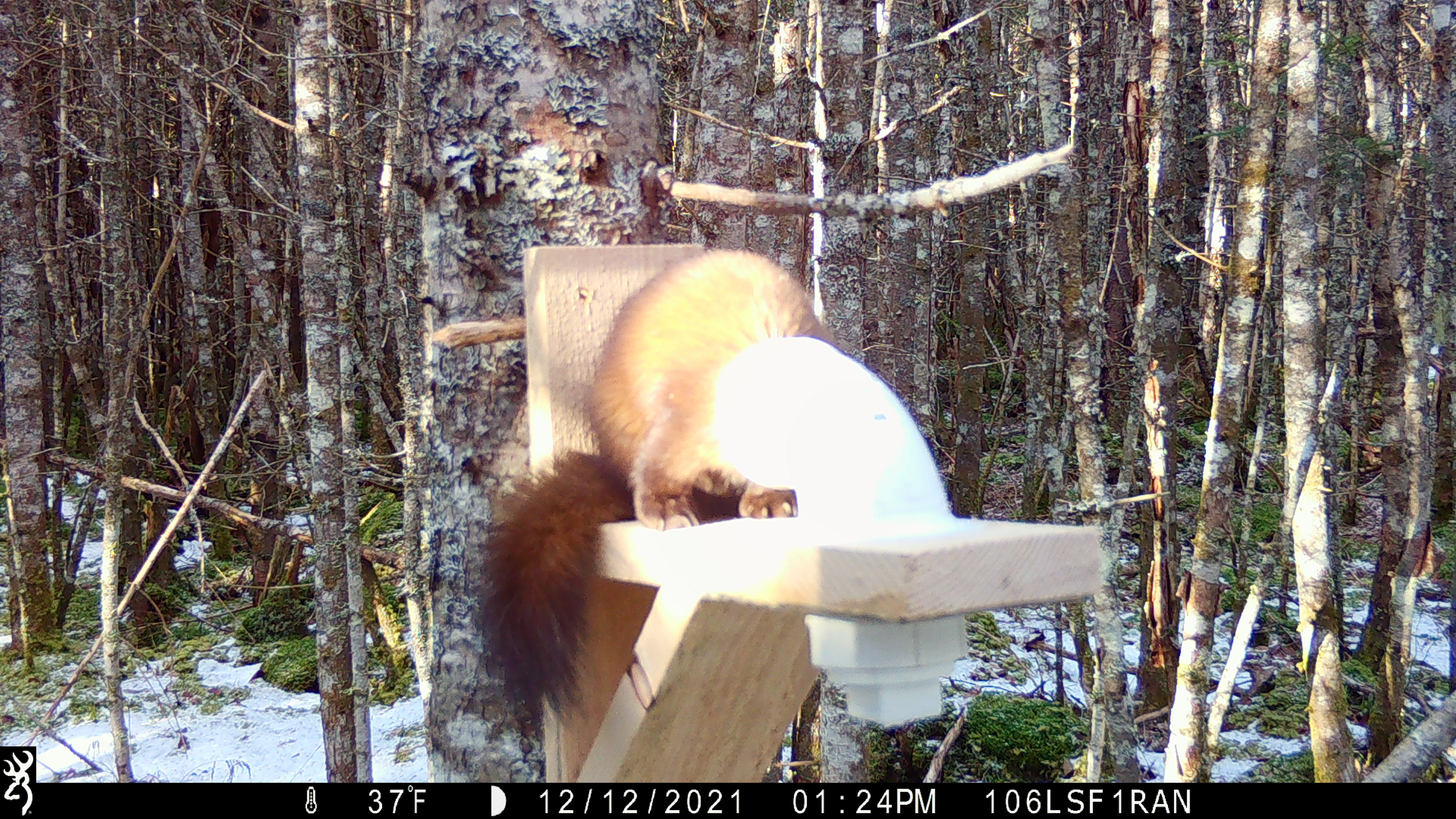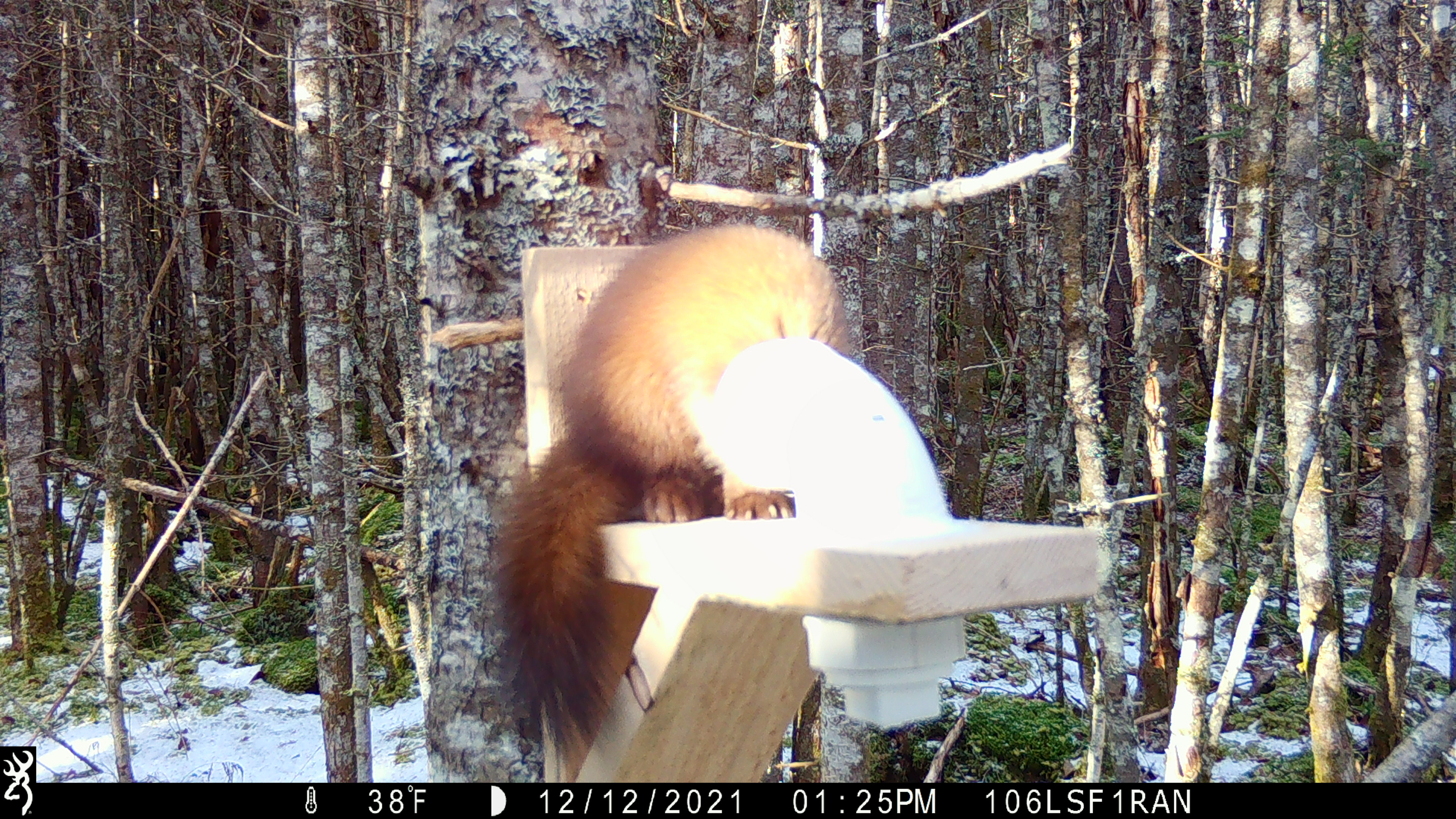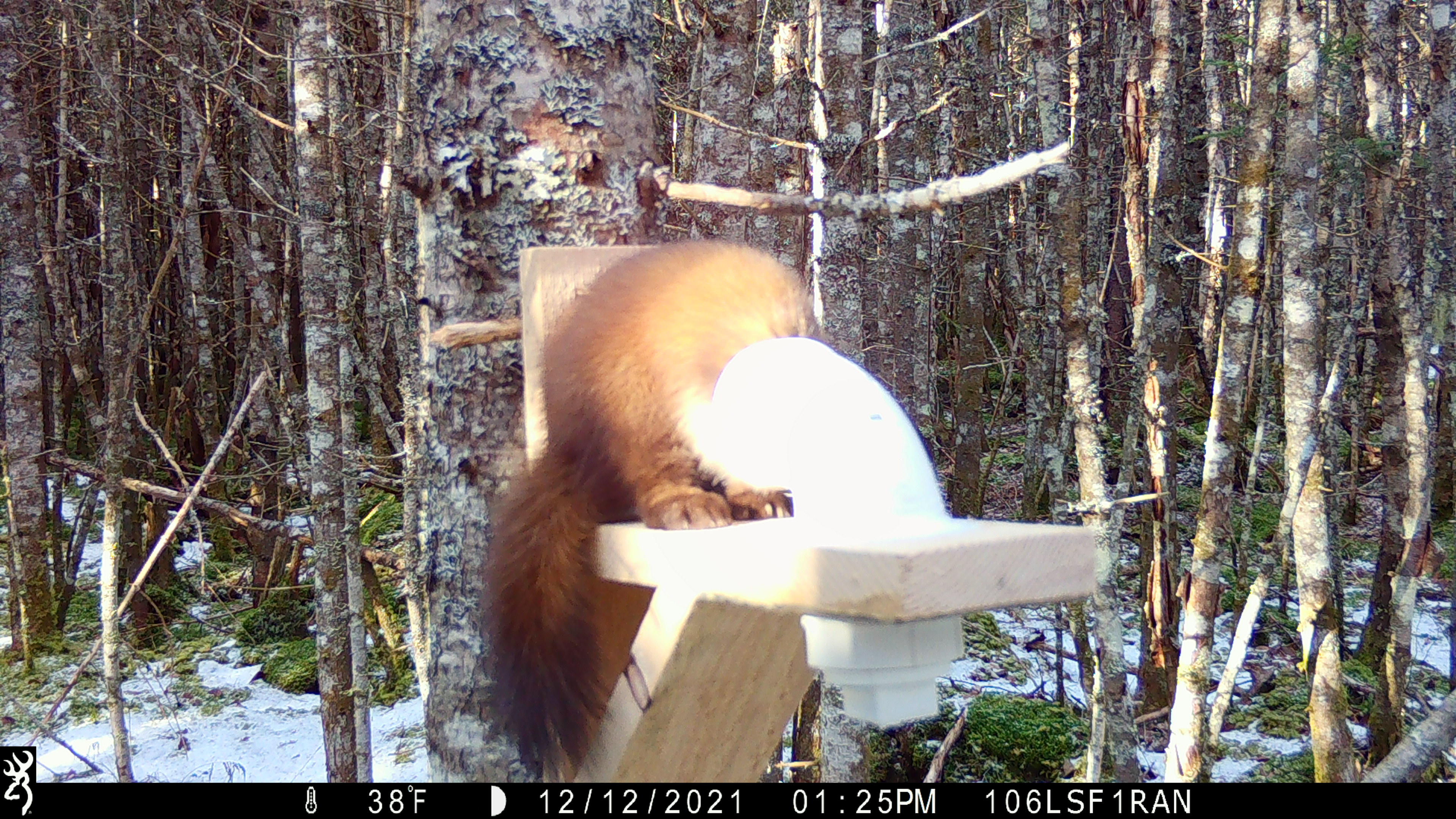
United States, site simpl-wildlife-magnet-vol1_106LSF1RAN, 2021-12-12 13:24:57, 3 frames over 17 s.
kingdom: Animalia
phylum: Chordata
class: Mammalia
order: Carnivora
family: Mustelidae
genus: Martes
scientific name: Martes americana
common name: american marten